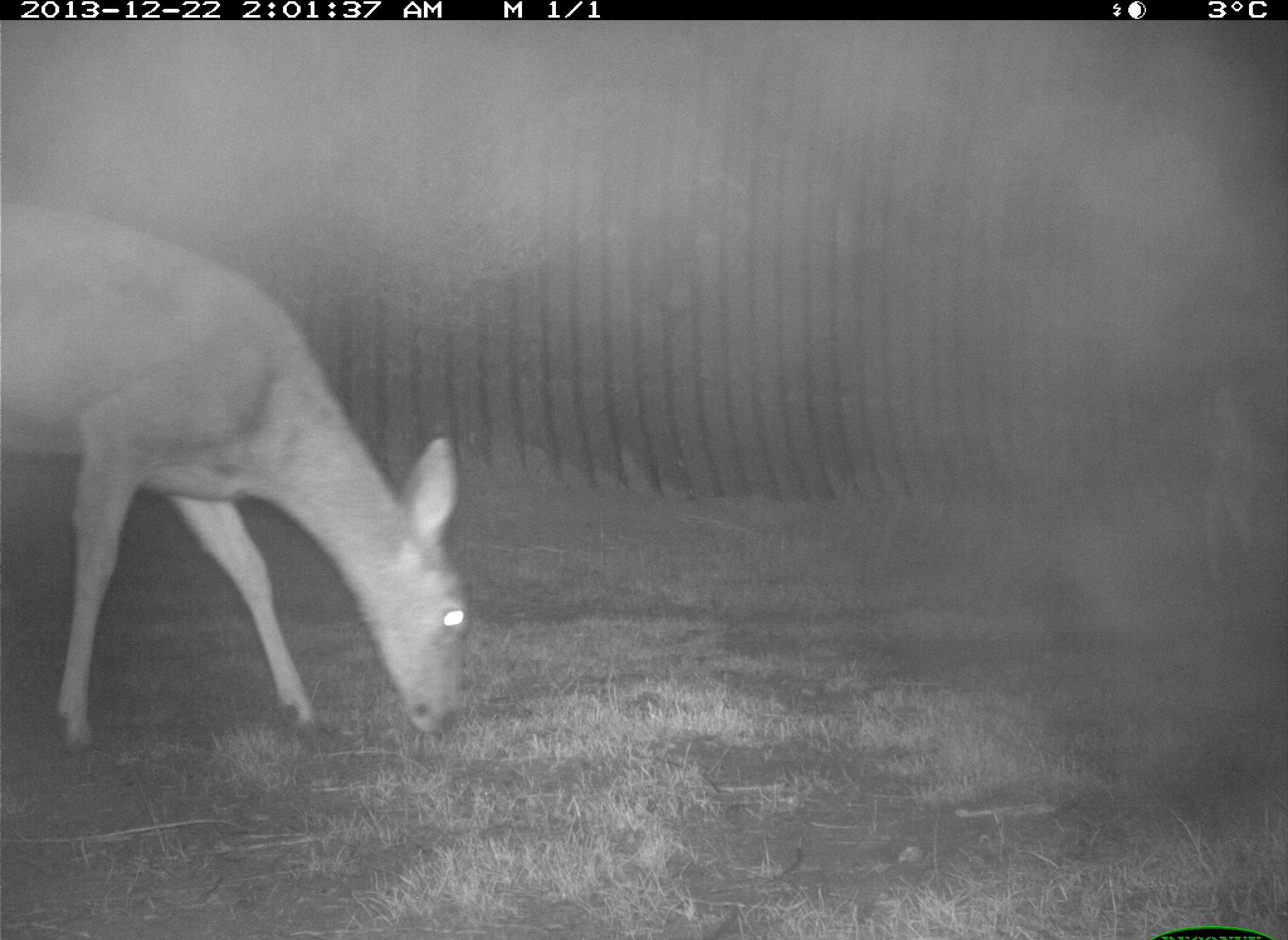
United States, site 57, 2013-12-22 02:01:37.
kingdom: Animalia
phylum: Chordata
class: Mammalia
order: Artiodactyla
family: Cervidae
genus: Odocoileus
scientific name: Odocoileus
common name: deer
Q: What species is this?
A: Deer (Odocoileus).